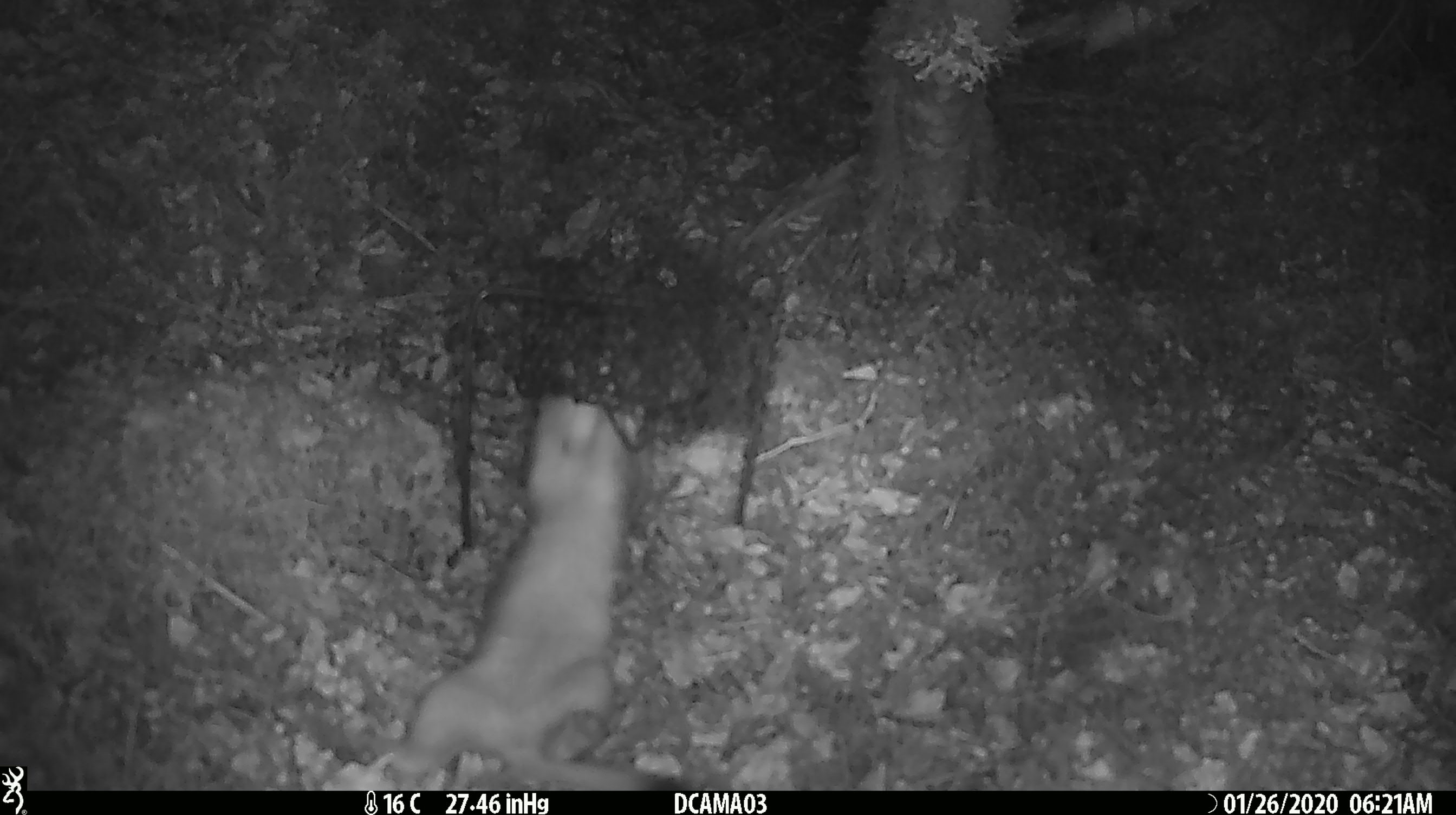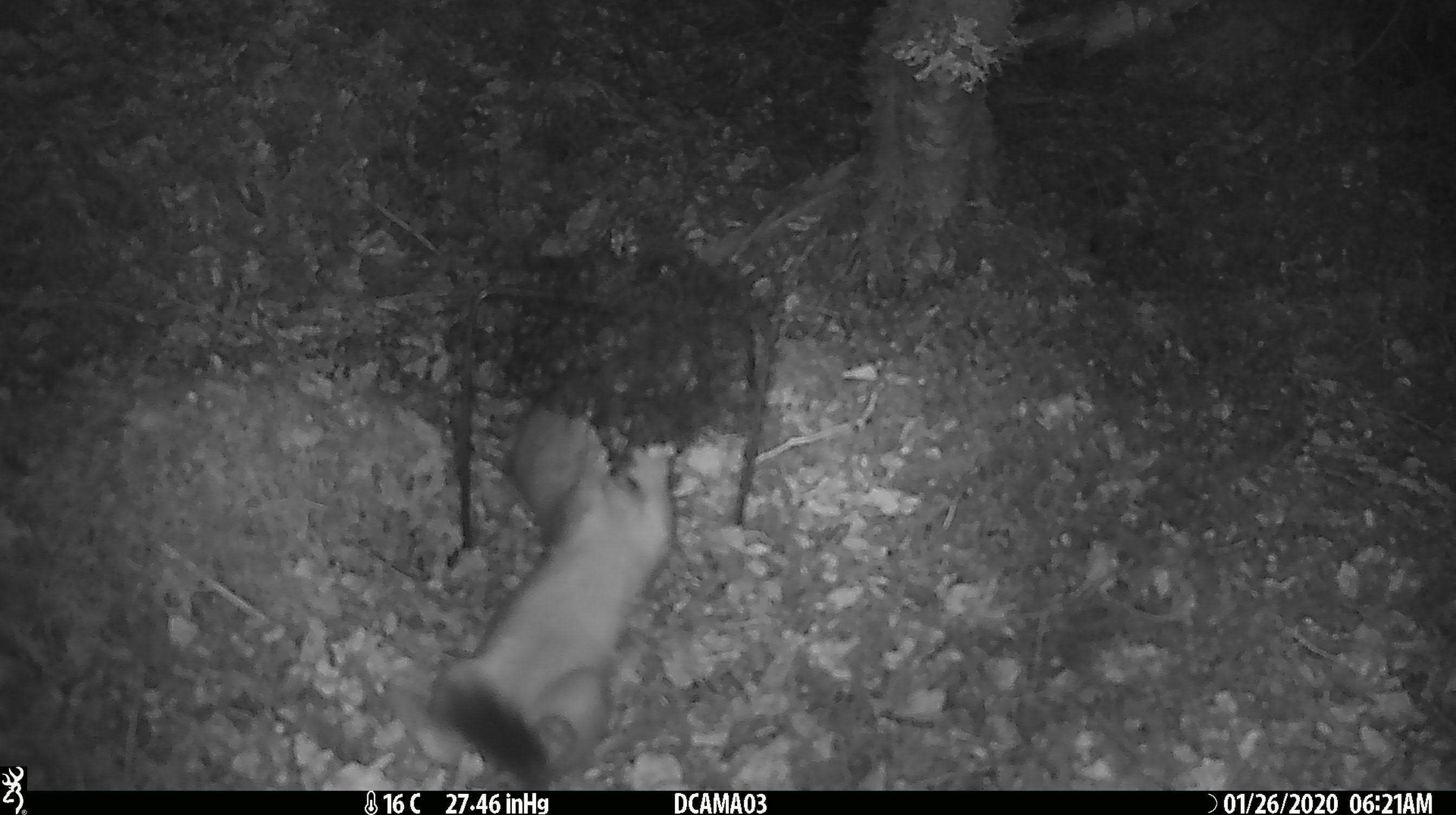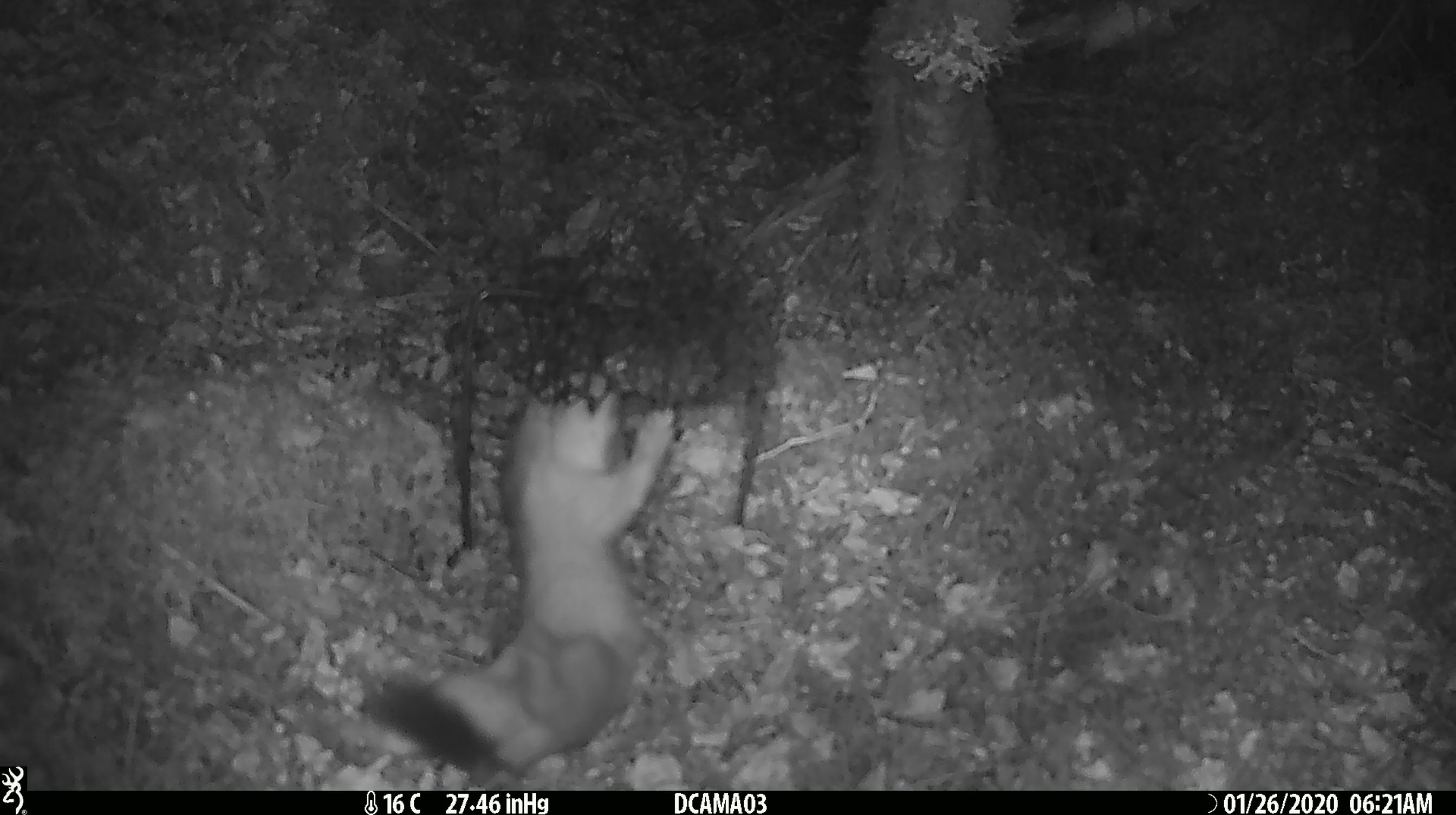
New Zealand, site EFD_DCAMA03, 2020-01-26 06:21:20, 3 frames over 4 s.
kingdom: Animalia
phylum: Chordata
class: Mammalia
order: Carnivora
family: Mustelidae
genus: Mustela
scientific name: Mustela erminea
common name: stoat